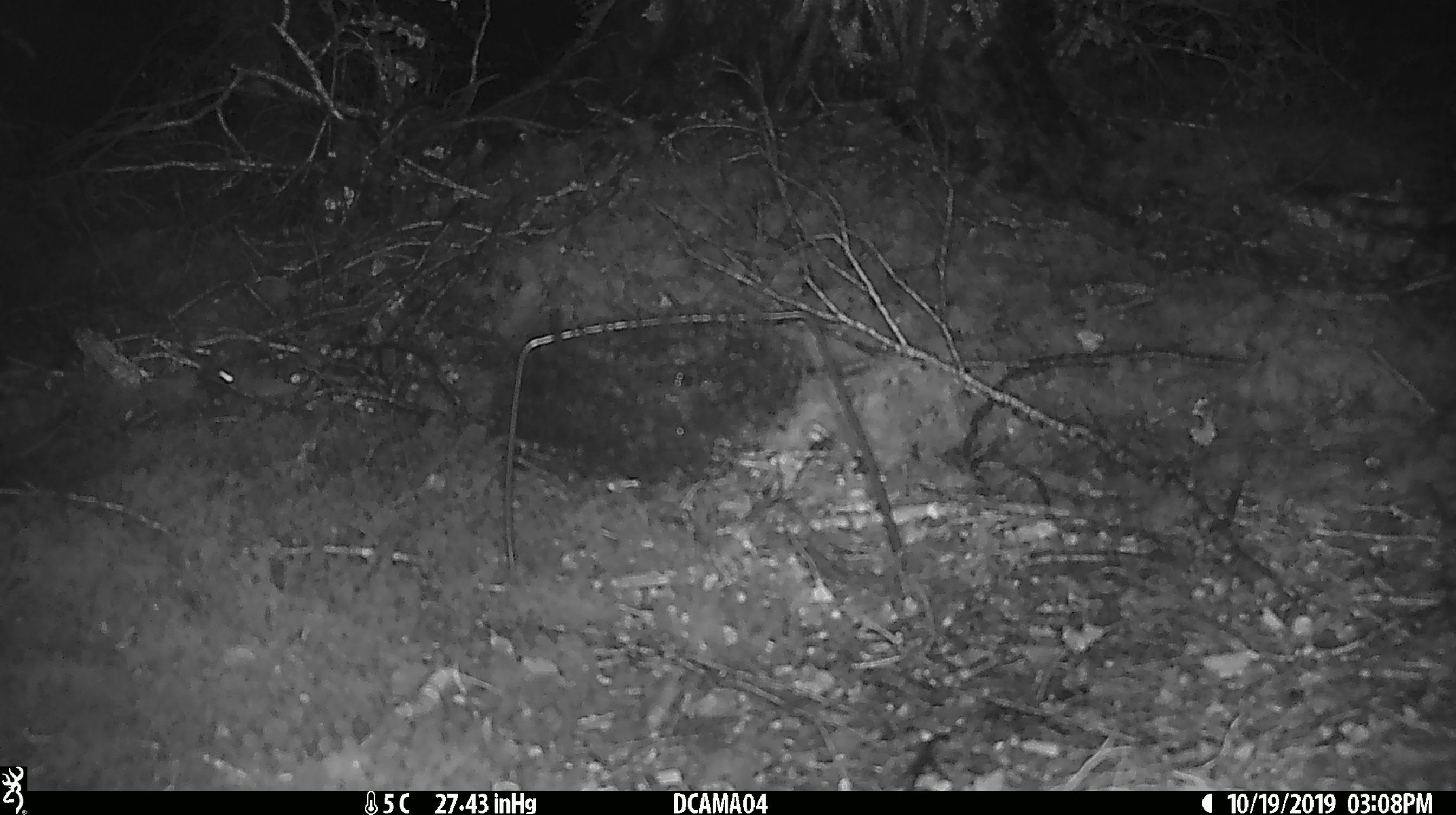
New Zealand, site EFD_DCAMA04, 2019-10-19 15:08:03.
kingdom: Animalia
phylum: Chordata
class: Mammalia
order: Rodentia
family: Muridae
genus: Mus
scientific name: Mus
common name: mouse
Mouse (Mus).